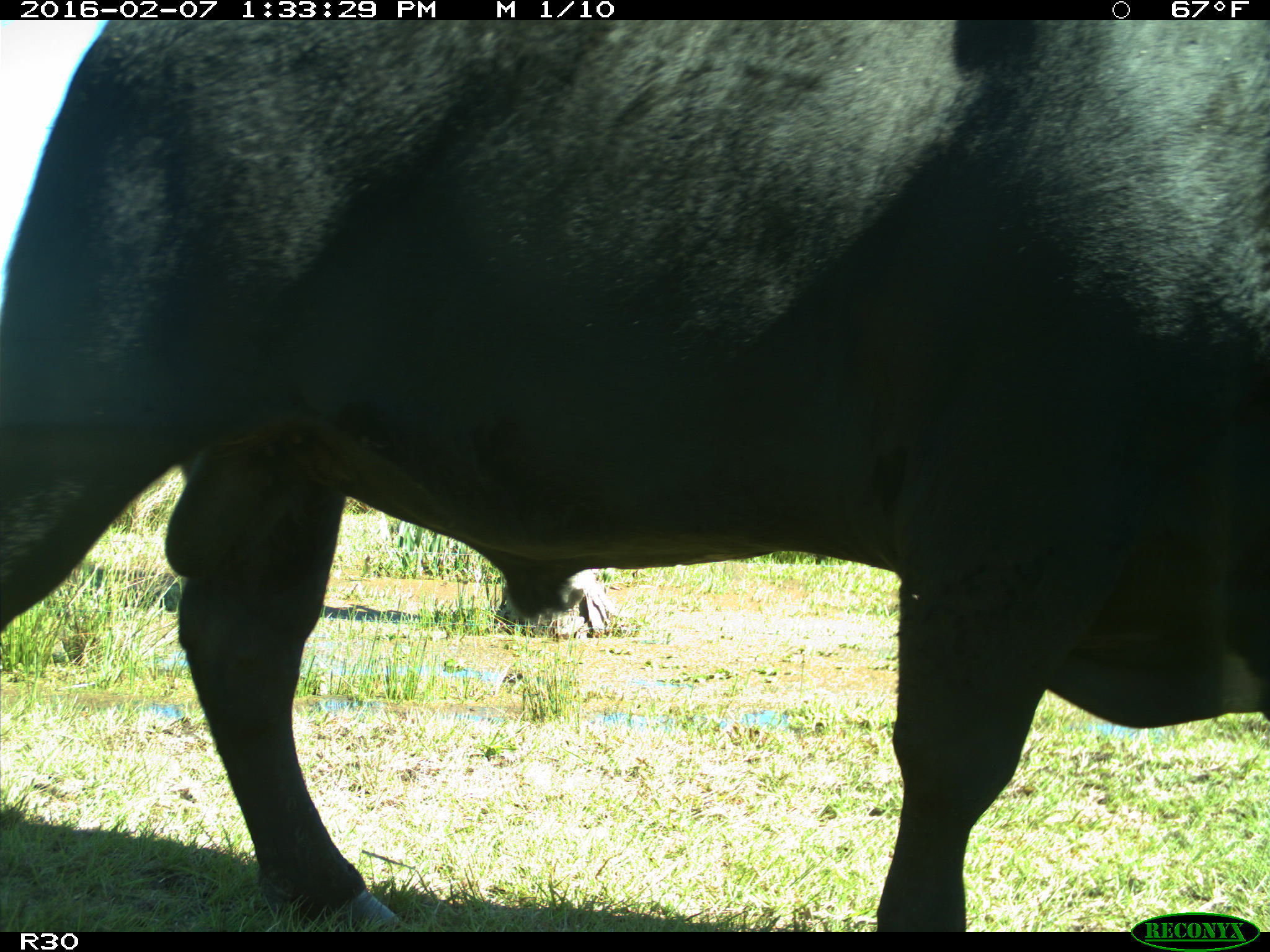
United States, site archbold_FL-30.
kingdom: Animalia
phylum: Chordata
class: Mammalia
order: Artiodactyla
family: Bovidae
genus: Bos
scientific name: Bos taurus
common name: domestic cow